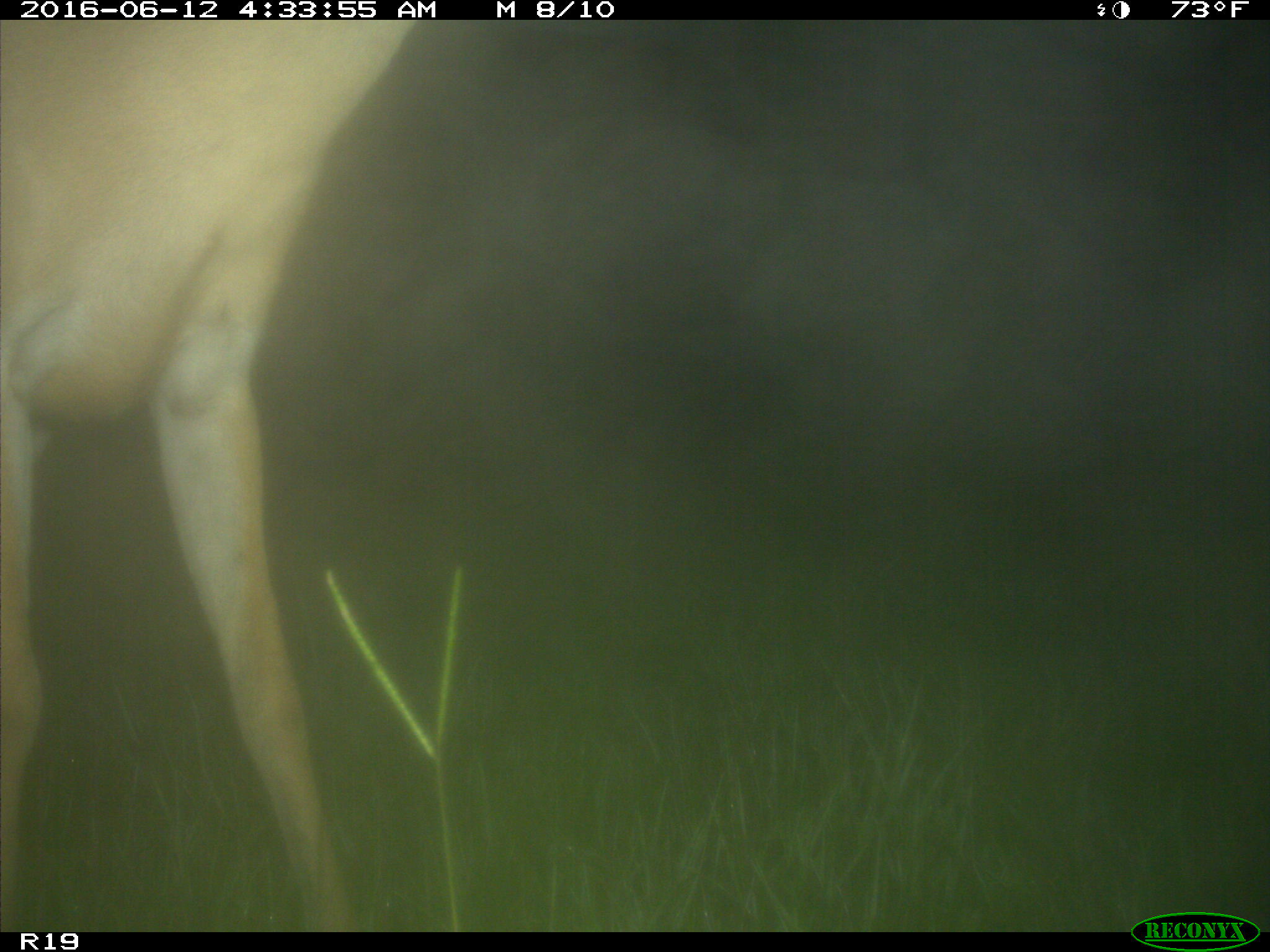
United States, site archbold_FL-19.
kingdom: Animalia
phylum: Chordata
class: Mammalia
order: Artiodactyla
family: Cervidae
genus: Odocoileus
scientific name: Odocoileus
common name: deer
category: unidentified deer